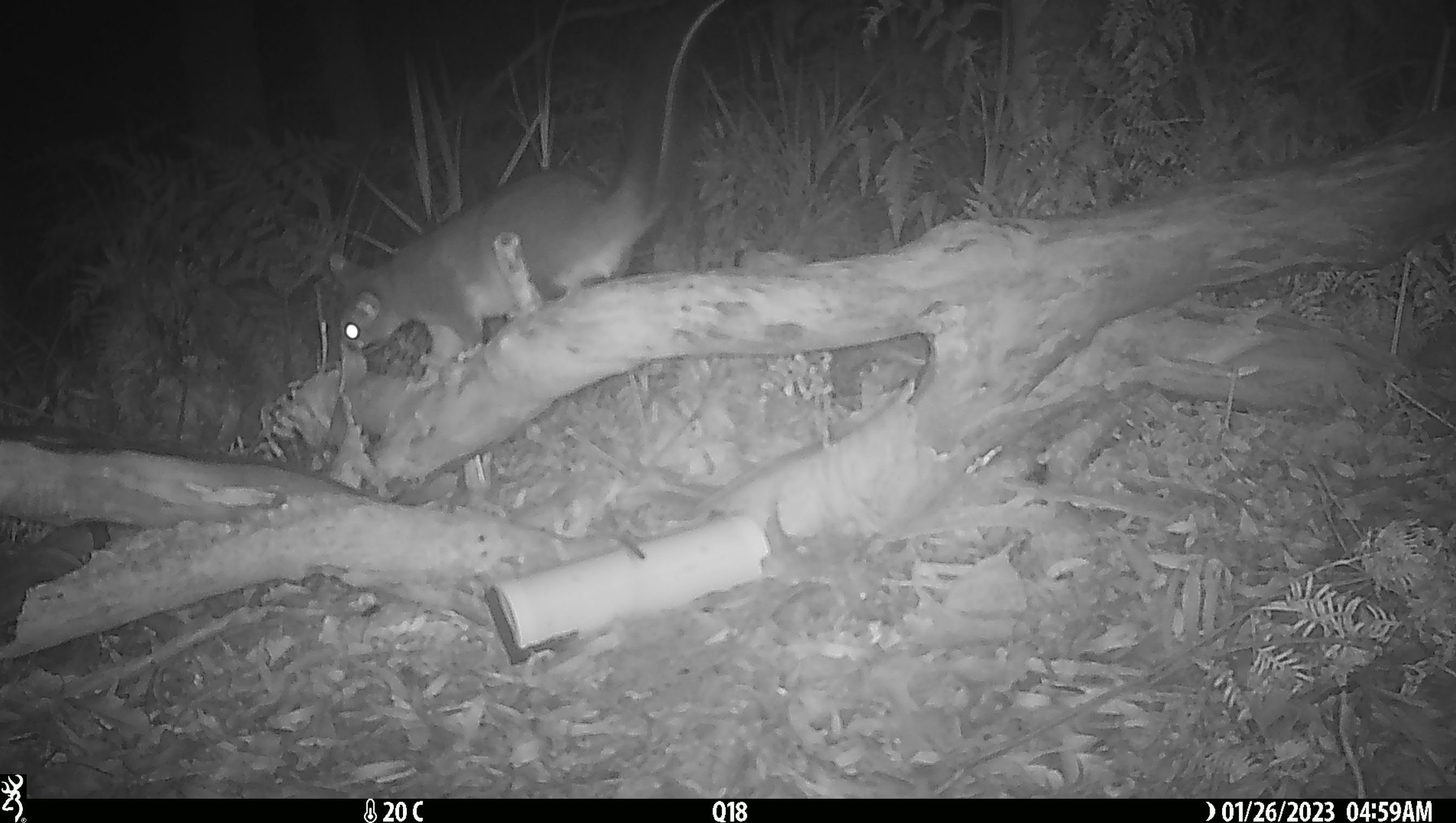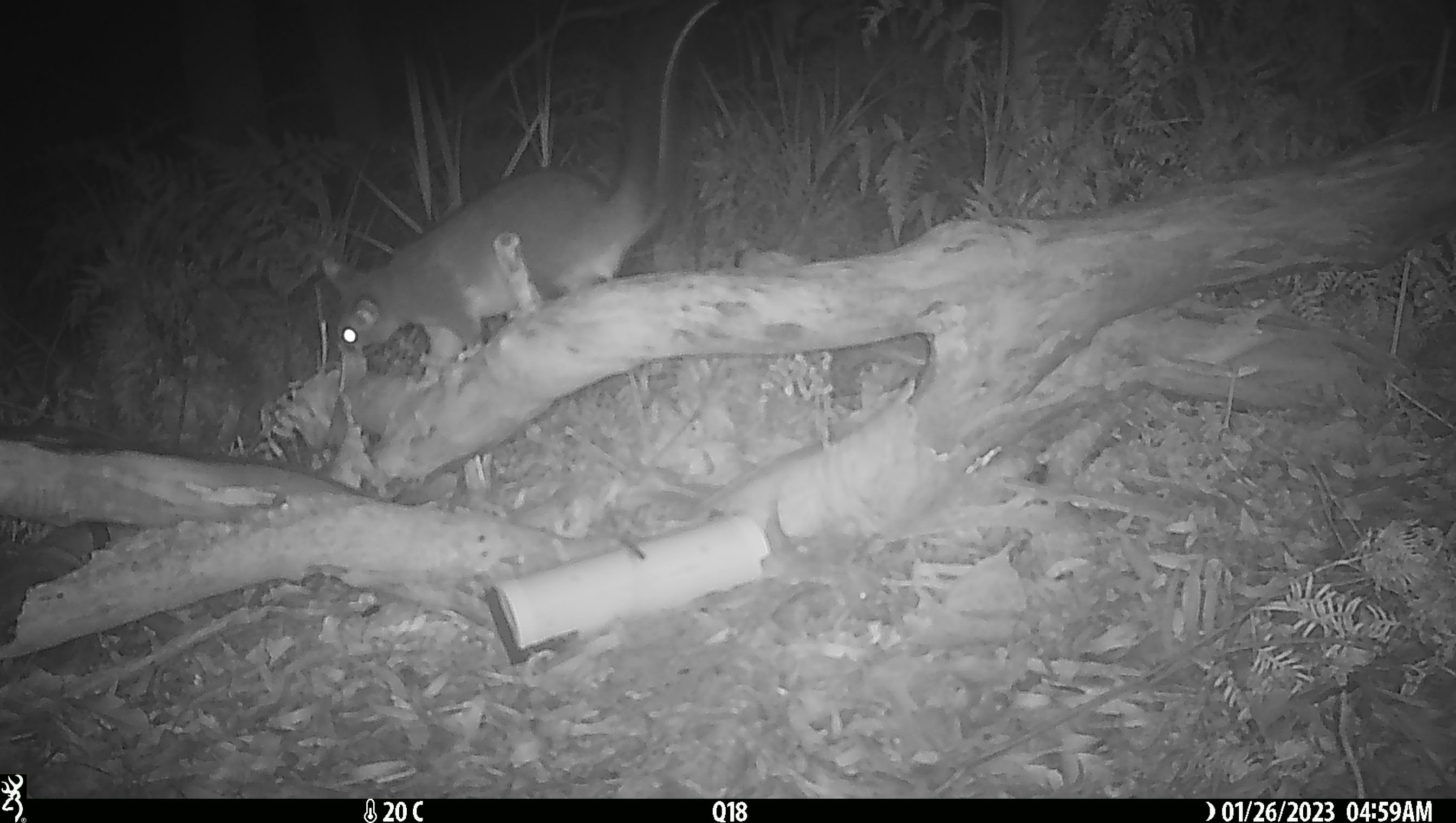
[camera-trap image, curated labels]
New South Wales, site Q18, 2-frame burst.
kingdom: Animalia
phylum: Chordata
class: Mammalia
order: Diprotodontia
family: Phalangeridae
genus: Trichosurus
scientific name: Trichosurus vulpecula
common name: common brushtail possum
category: possum